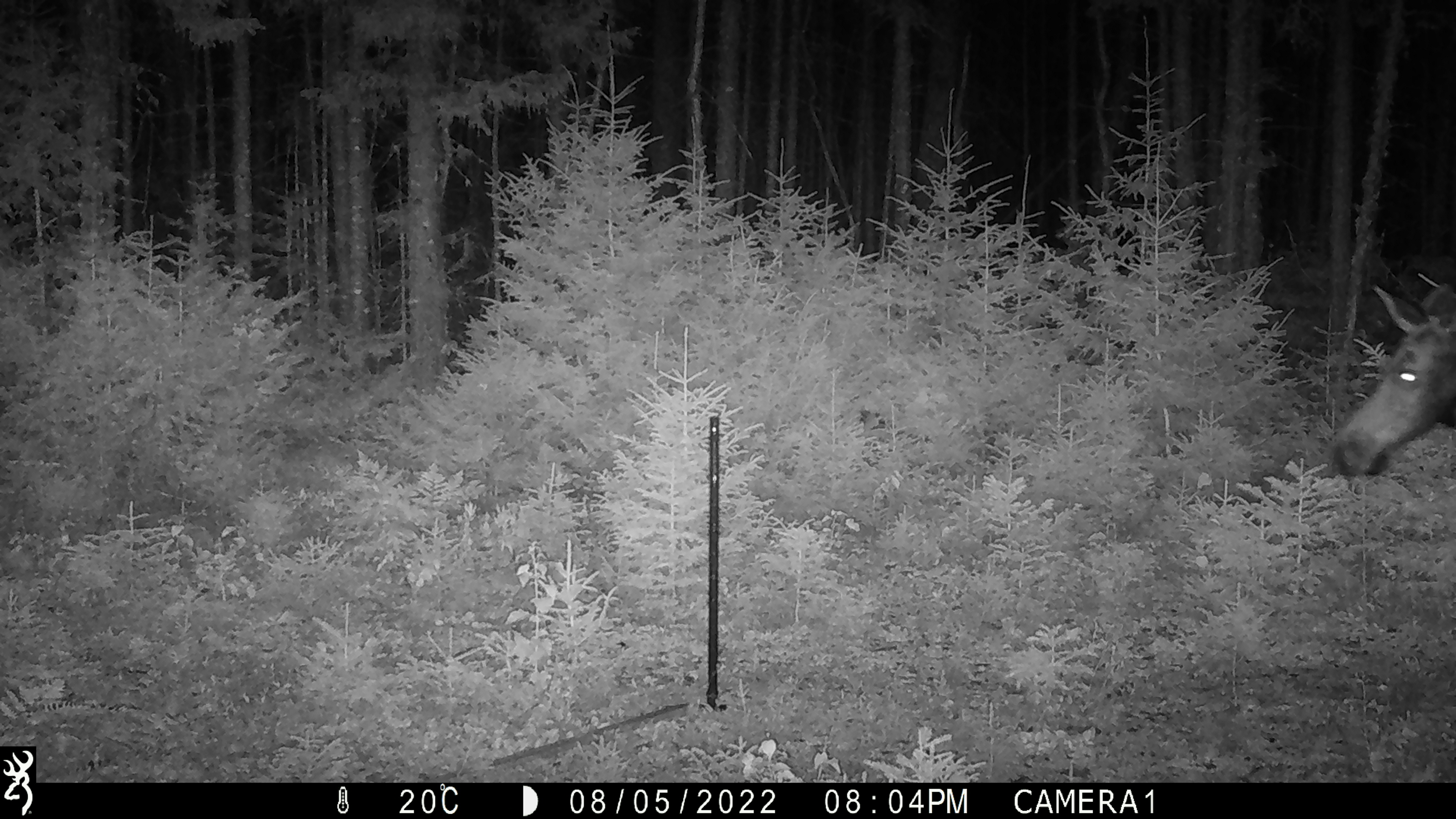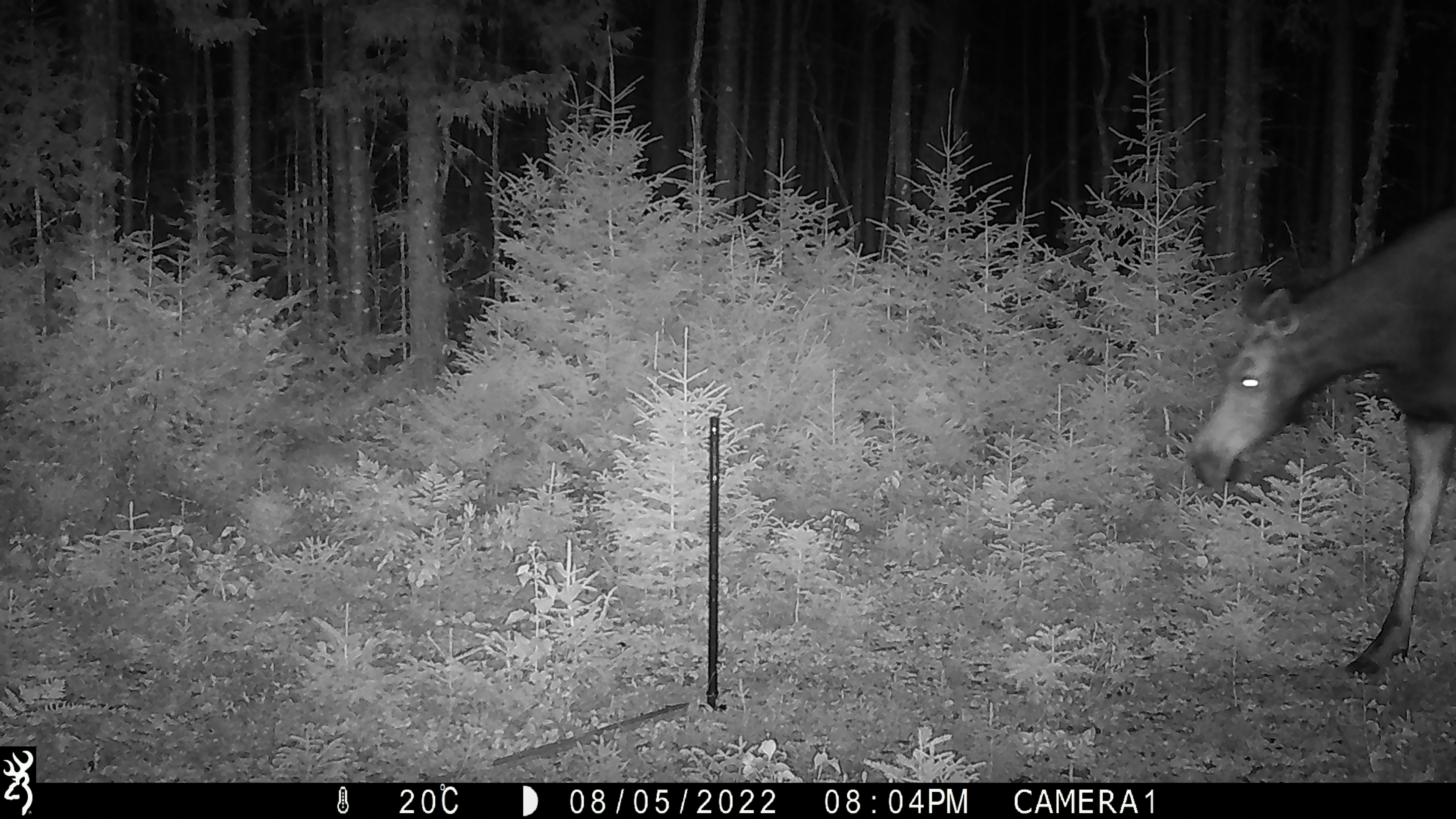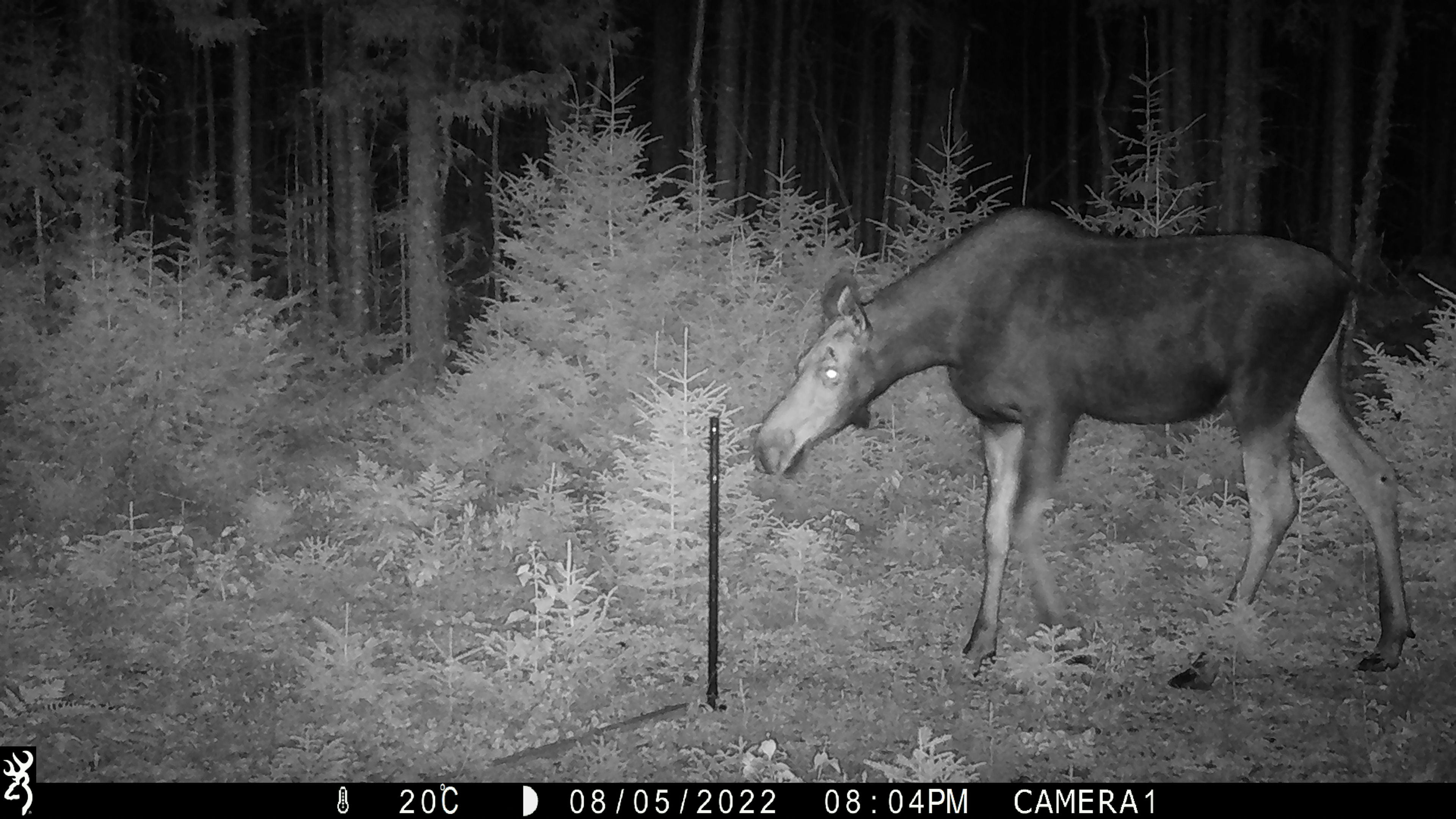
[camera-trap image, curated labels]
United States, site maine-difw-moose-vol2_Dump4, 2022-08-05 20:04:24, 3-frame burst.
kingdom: Animalia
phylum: Chordata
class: Mammalia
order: Artiodactyla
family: Cervidae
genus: Alces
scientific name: Alces alces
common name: moose